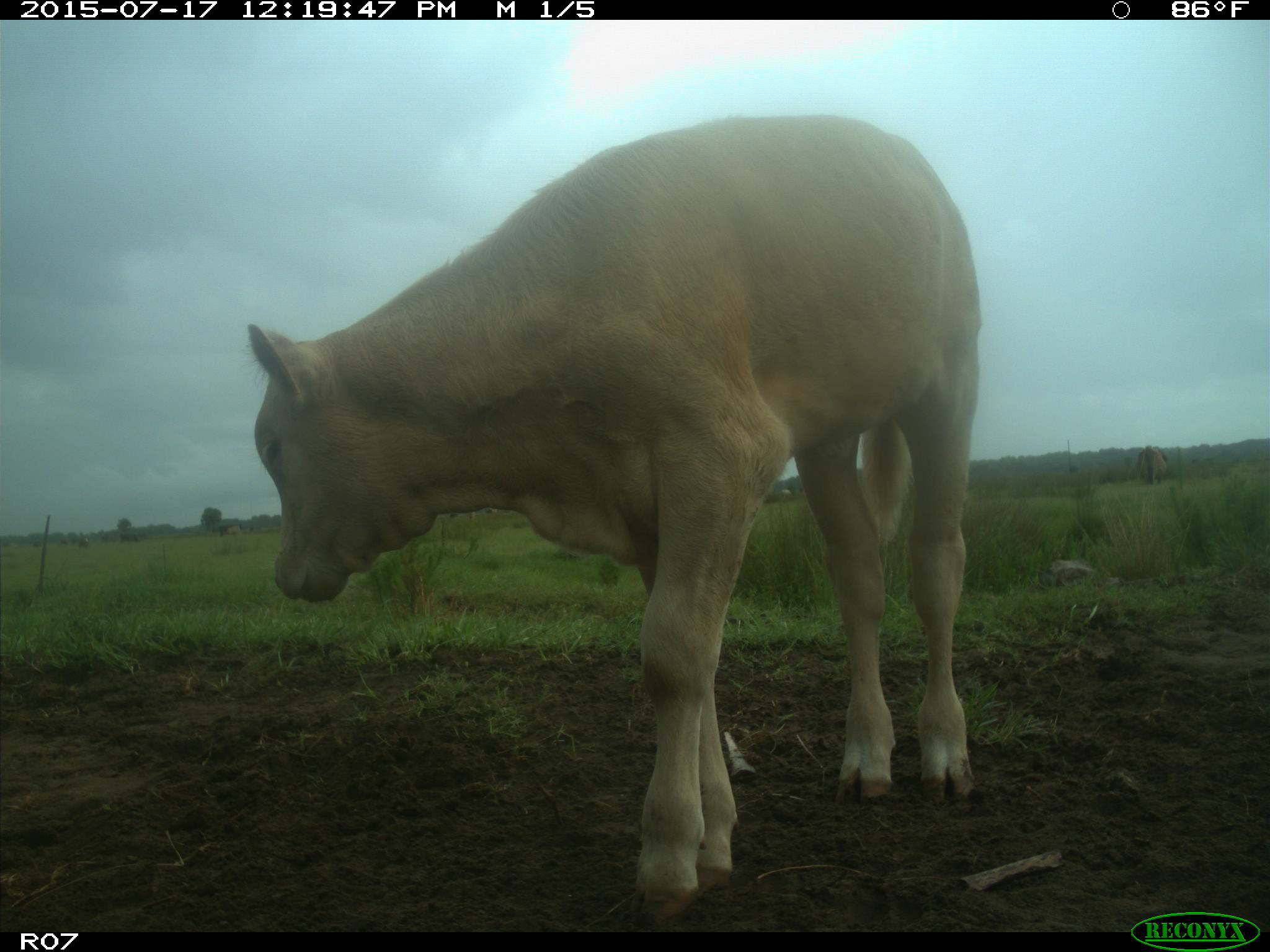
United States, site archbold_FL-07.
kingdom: Animalia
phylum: Chordata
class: Mammalia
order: Artiodactyla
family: Bovidae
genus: Bos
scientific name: Bos taurus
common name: domestic cow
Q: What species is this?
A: Bos taurus (domestic cow).